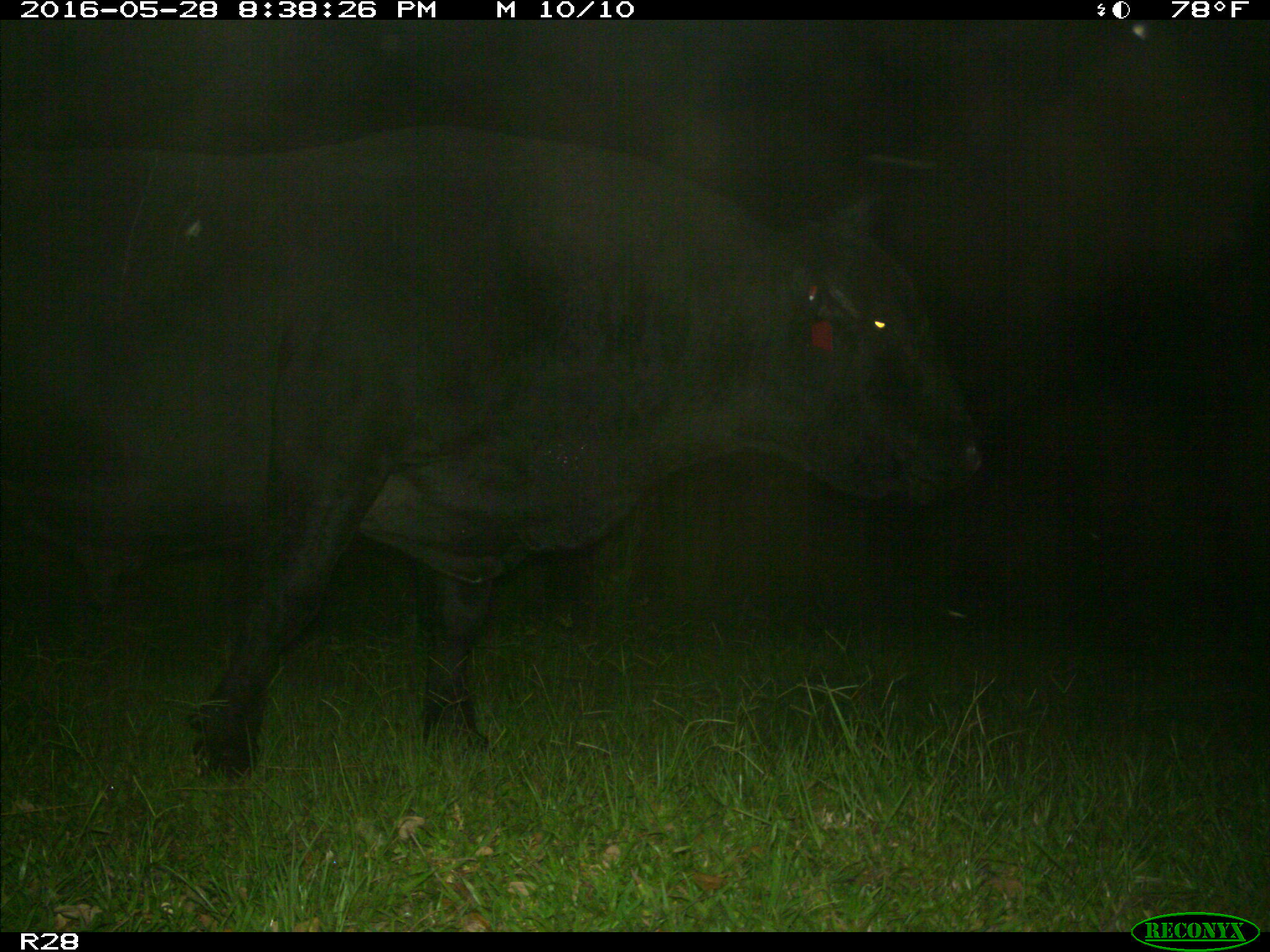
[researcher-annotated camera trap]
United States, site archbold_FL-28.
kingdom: Animalia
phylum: Chordata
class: Mammalia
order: Artiodactyla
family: Bovidae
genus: Bos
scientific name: Bos taurus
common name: domestic cow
Bos taurus (domestic cow).